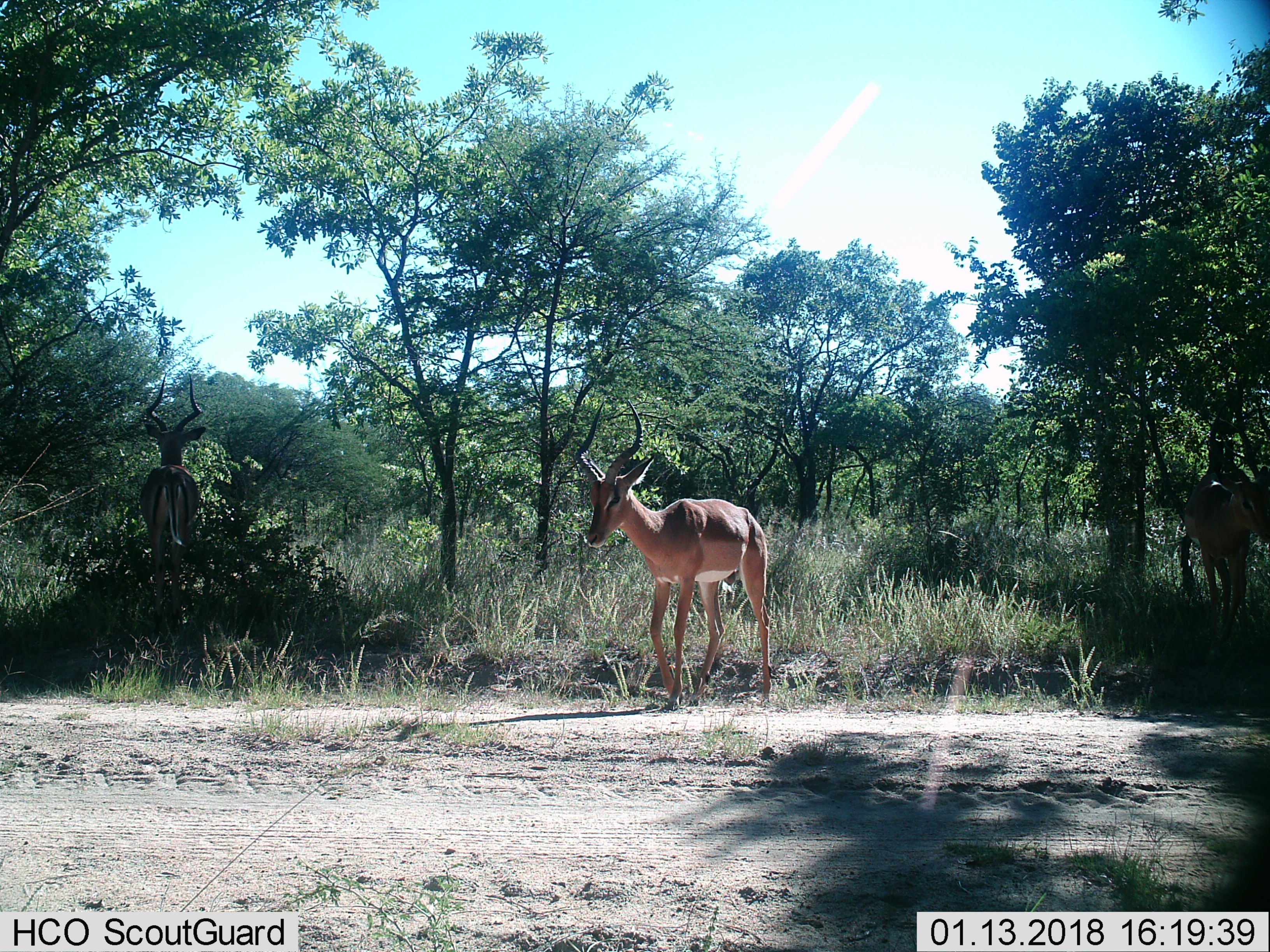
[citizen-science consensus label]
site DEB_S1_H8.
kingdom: Animalia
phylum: Chordata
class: Mammalia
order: Artiodactyla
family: Bovidae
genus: Aepyceros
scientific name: Aepyceros melampus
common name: impala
Impala (Aepyceros melampus), count 1. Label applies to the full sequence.